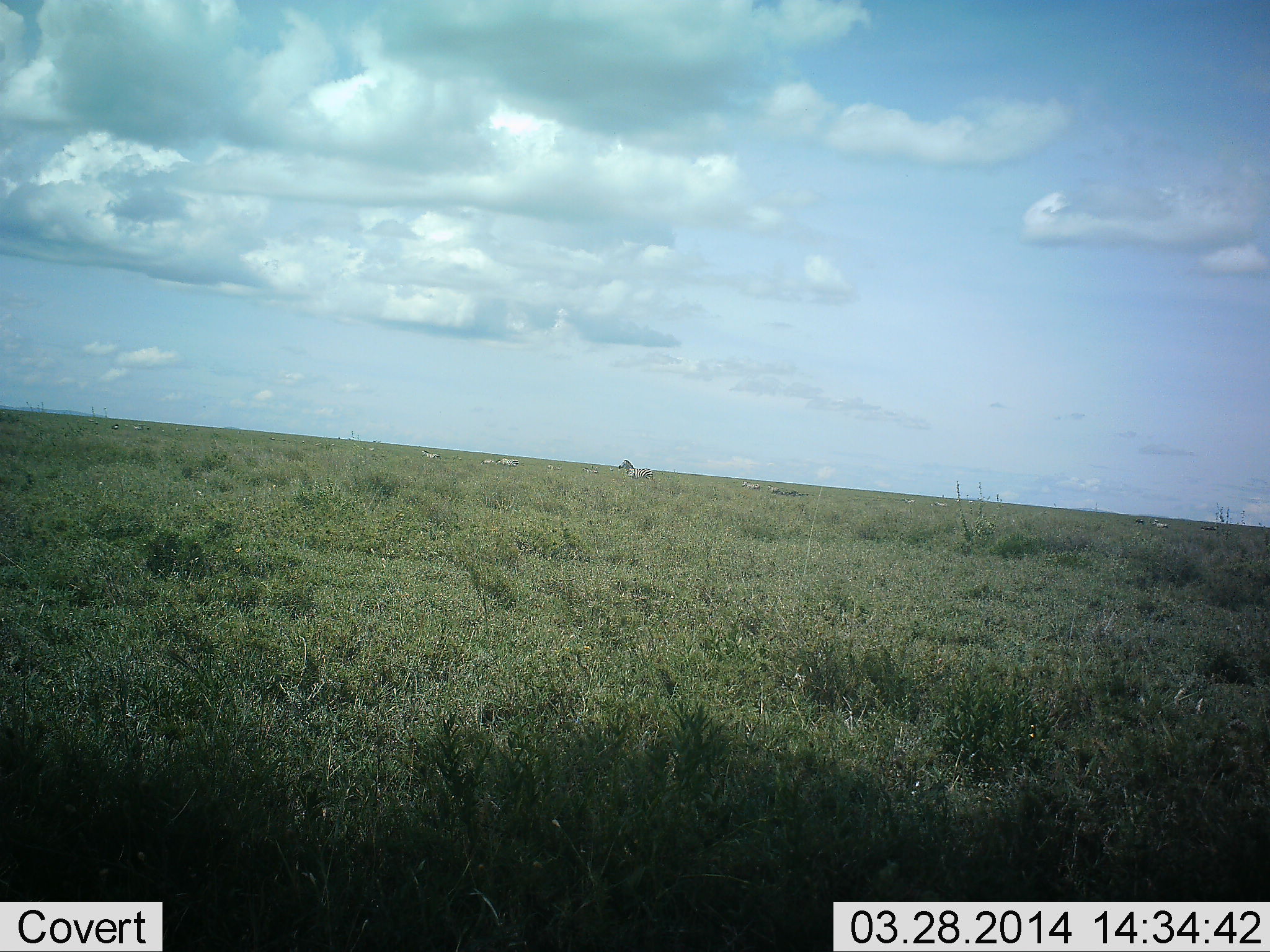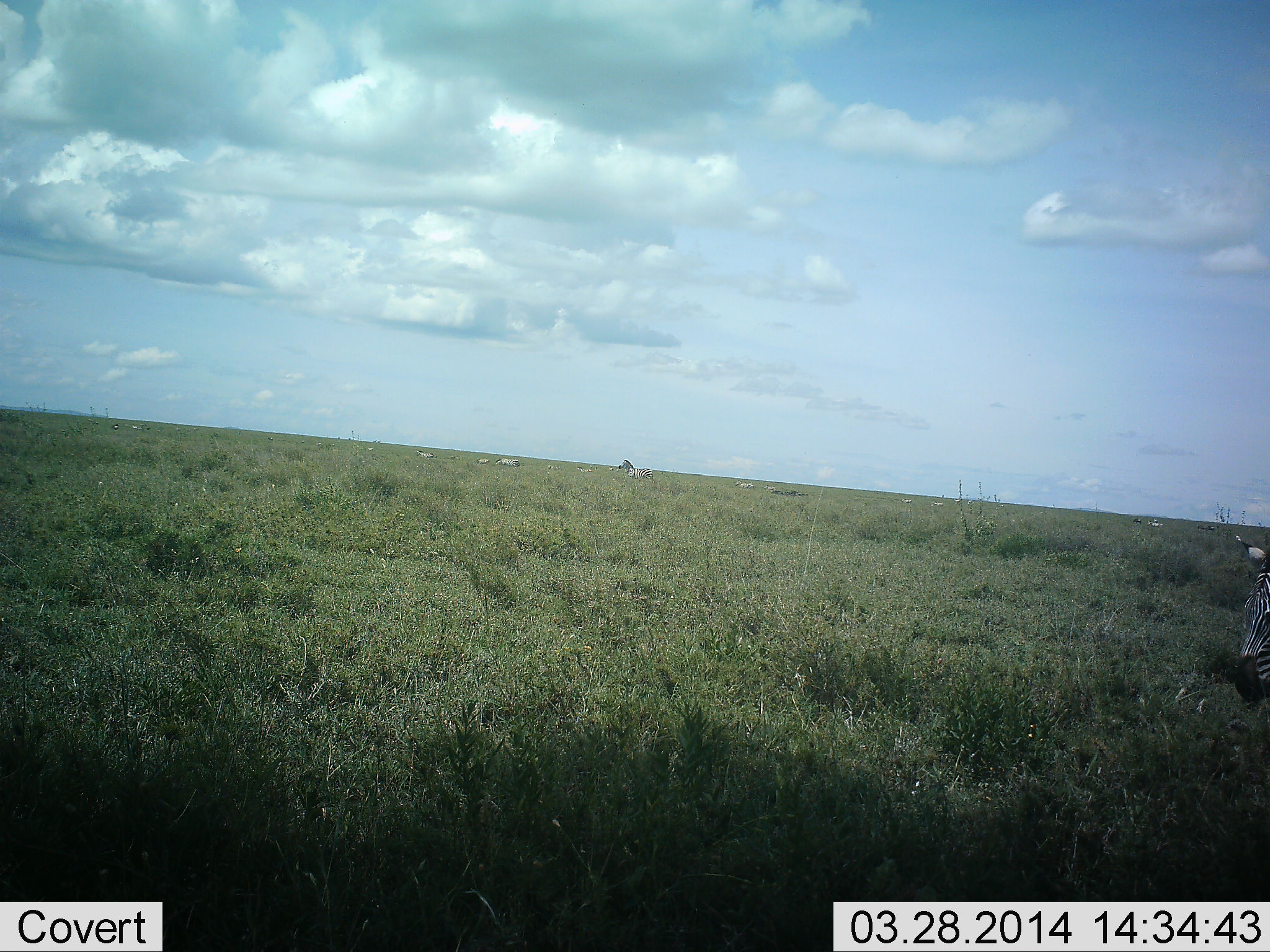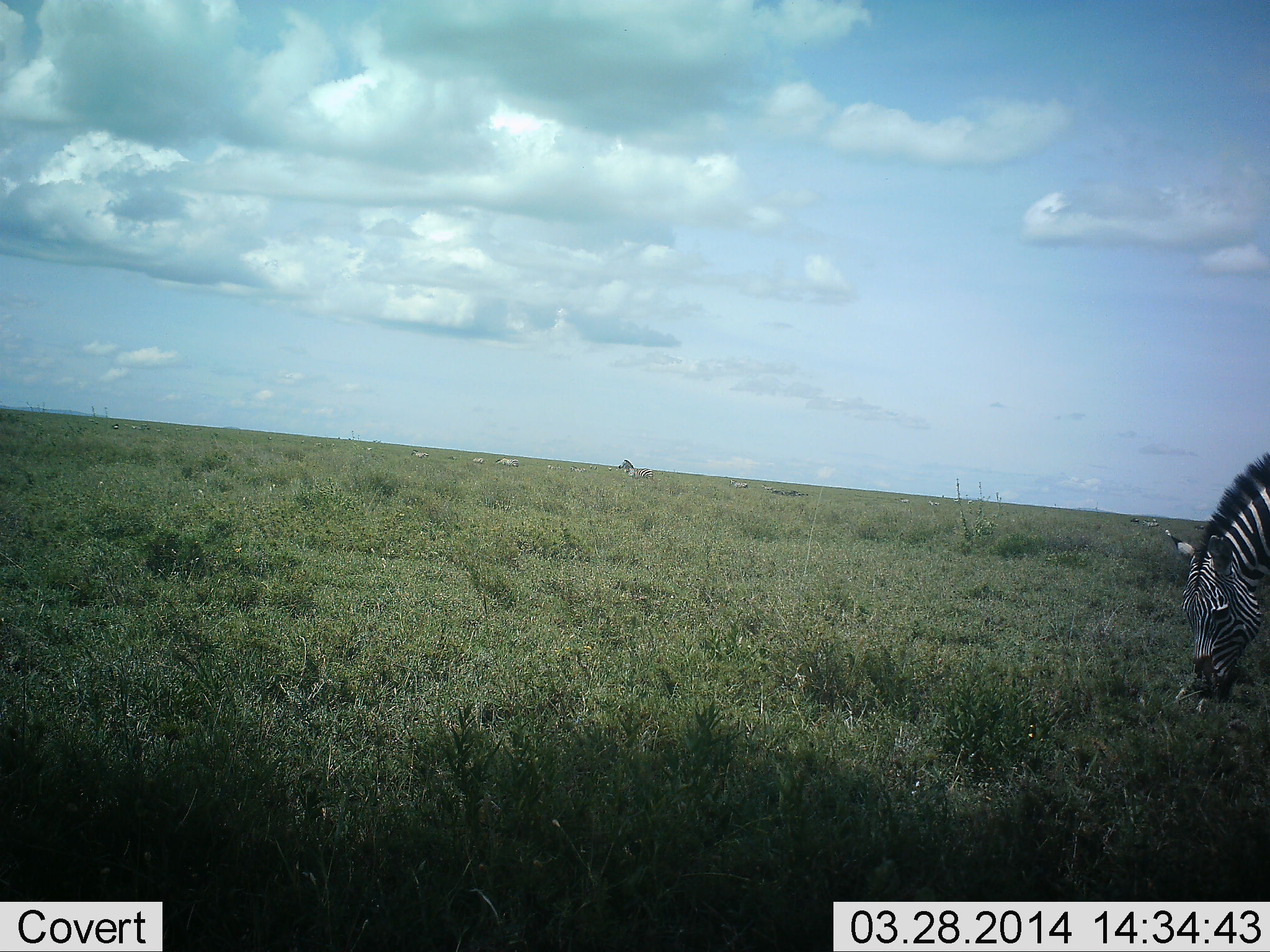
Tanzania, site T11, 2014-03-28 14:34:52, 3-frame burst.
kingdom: Animalia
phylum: Chordata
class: Mammalia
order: Perissodactyla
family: Equidae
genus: Equus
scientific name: Equus quagga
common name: plains zebra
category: zebra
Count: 1.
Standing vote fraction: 10%.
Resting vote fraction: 0%.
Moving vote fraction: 90%.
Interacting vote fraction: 0%.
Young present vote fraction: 0%.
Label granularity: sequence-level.